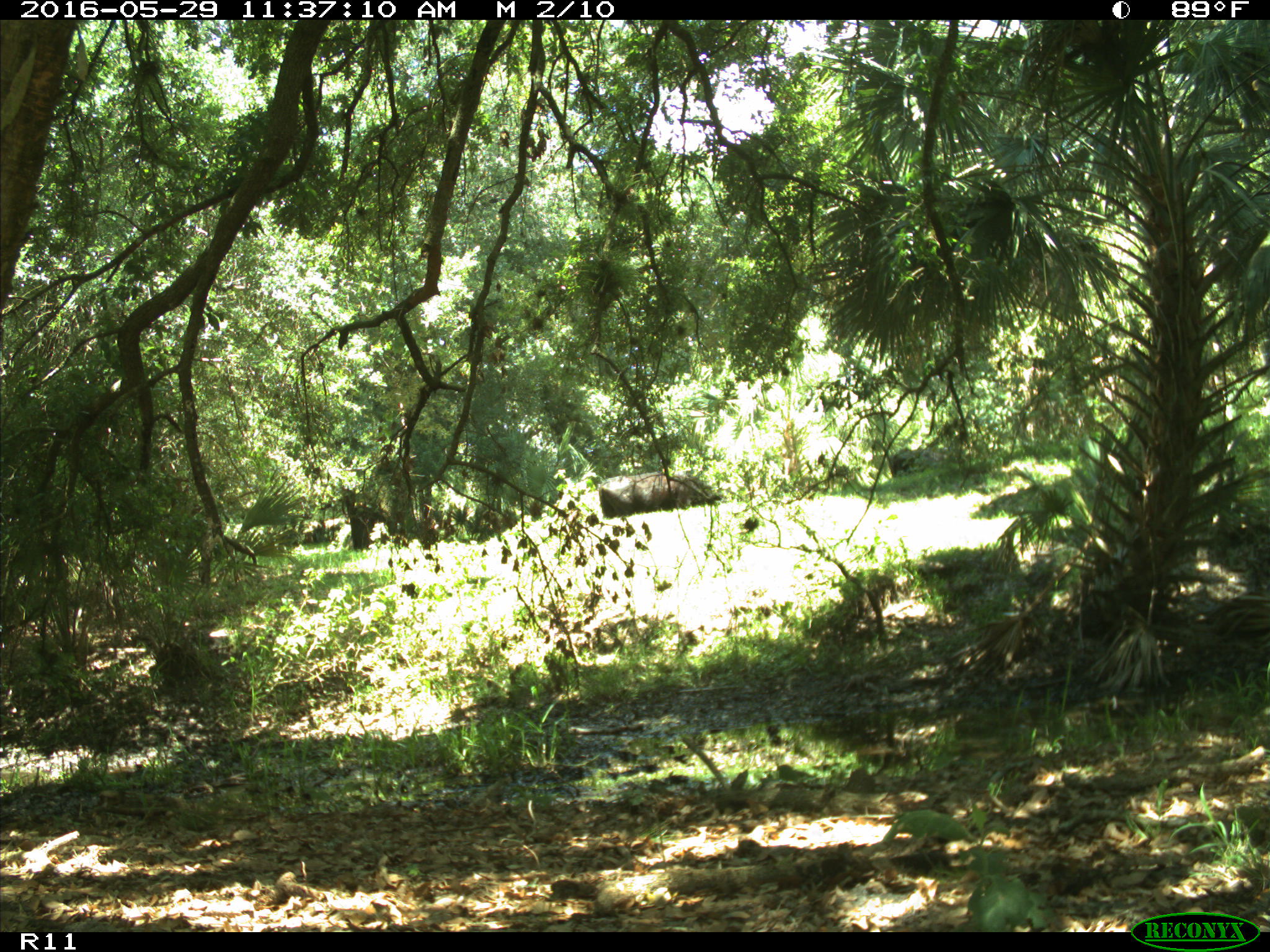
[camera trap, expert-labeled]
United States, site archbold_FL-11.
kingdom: Animalia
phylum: Chordata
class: Mammalia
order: Artiodactyla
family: Bovidae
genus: Bos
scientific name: Bos taurus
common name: domestic cow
Bos taurus (domestic cow).